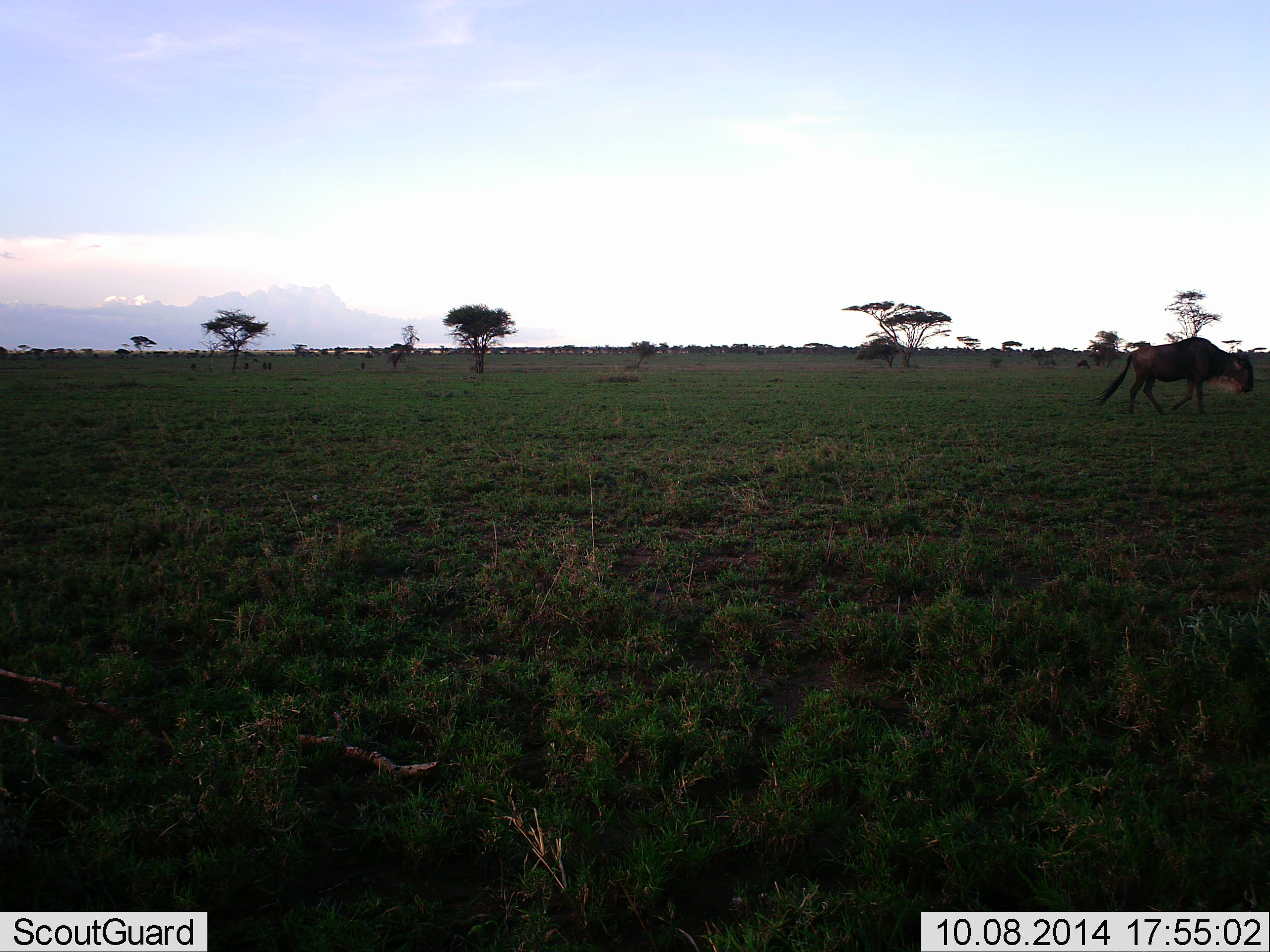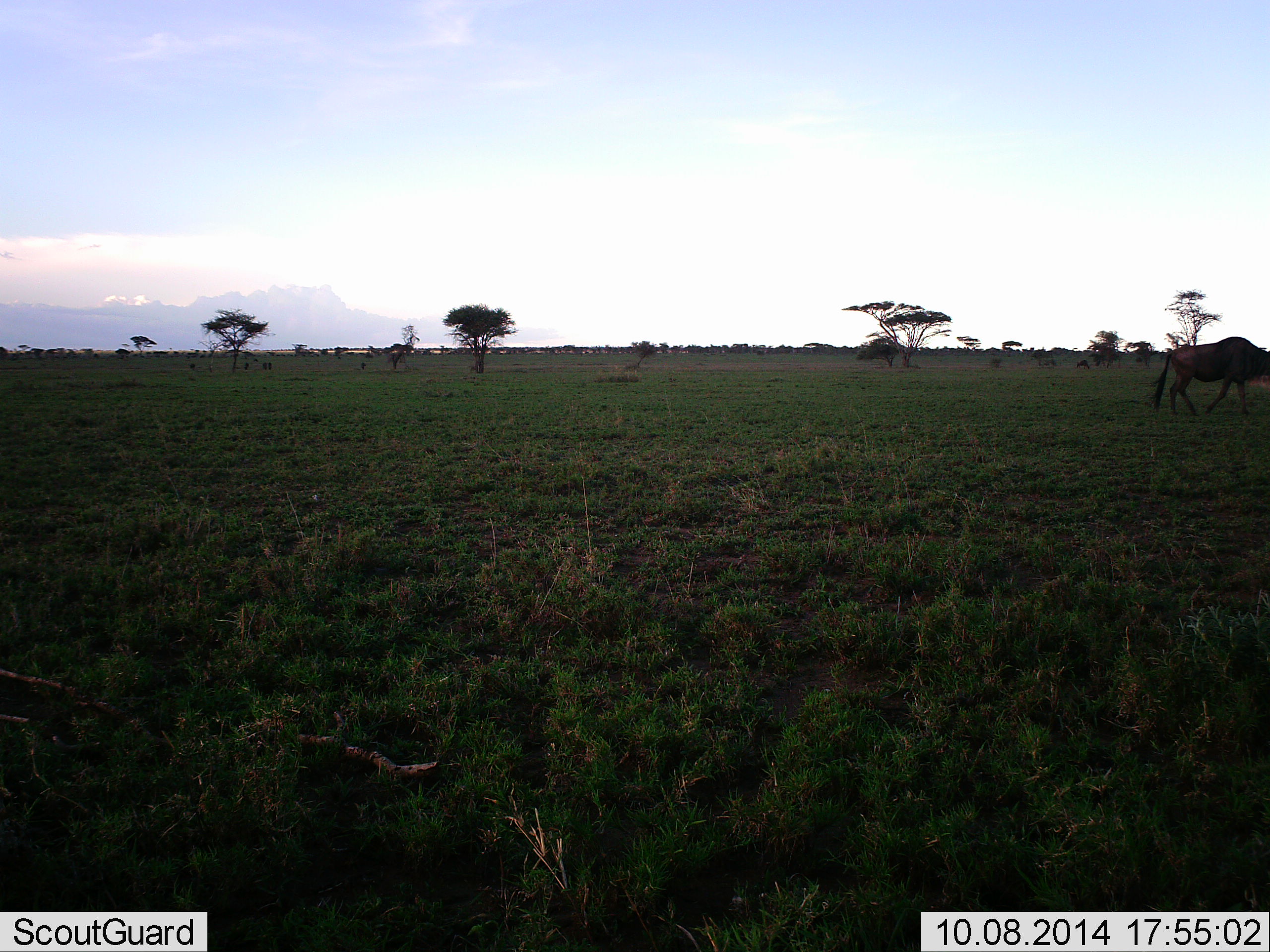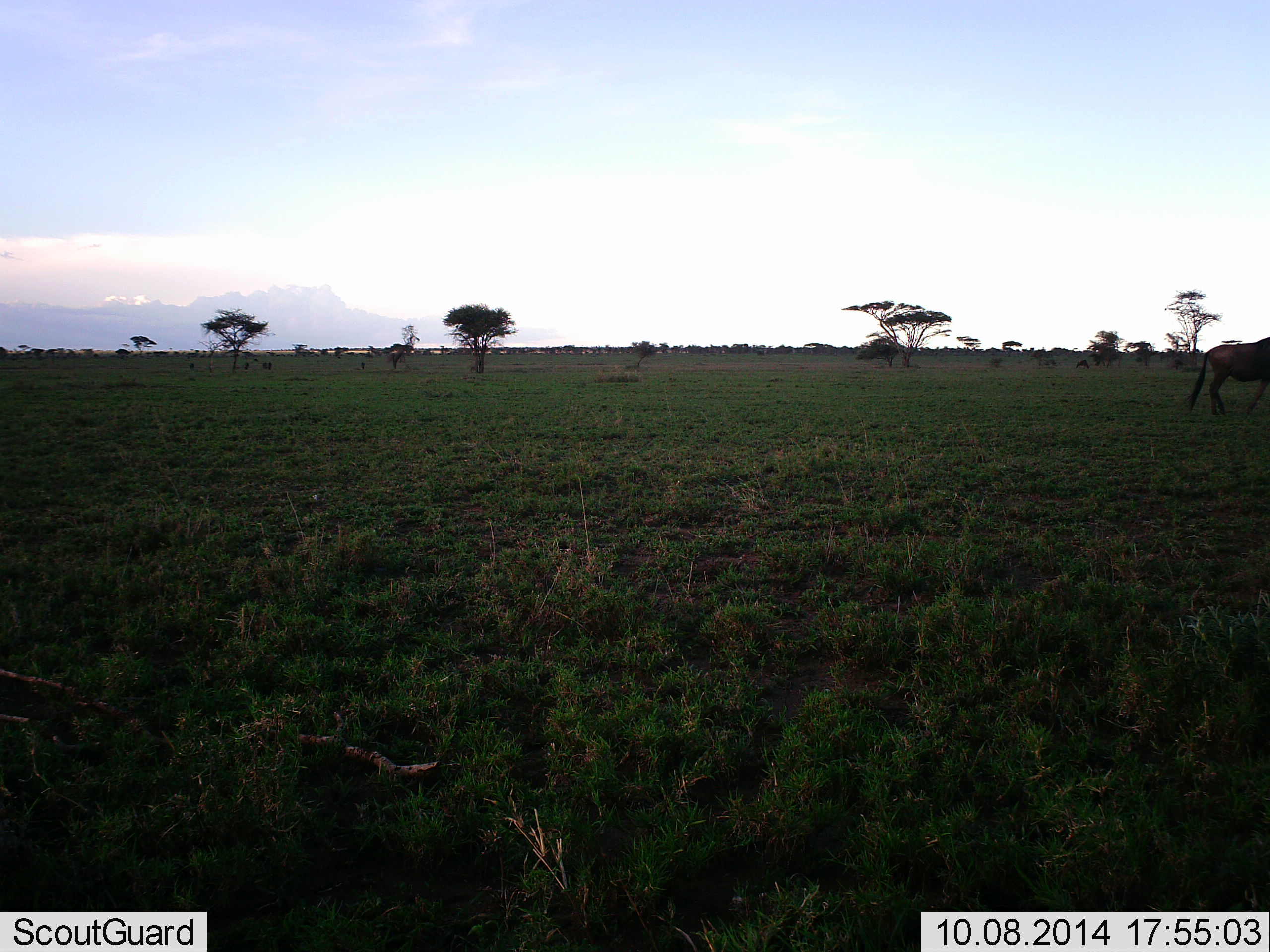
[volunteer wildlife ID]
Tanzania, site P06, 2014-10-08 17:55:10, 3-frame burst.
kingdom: Animalia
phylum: Chordata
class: Mammalia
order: Artiodactyla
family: Bovidae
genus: Connochaetes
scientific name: Connochaetes taurinus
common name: blue wildebeest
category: wildebeest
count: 1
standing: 20%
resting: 0%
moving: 100%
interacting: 0%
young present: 0%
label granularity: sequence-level